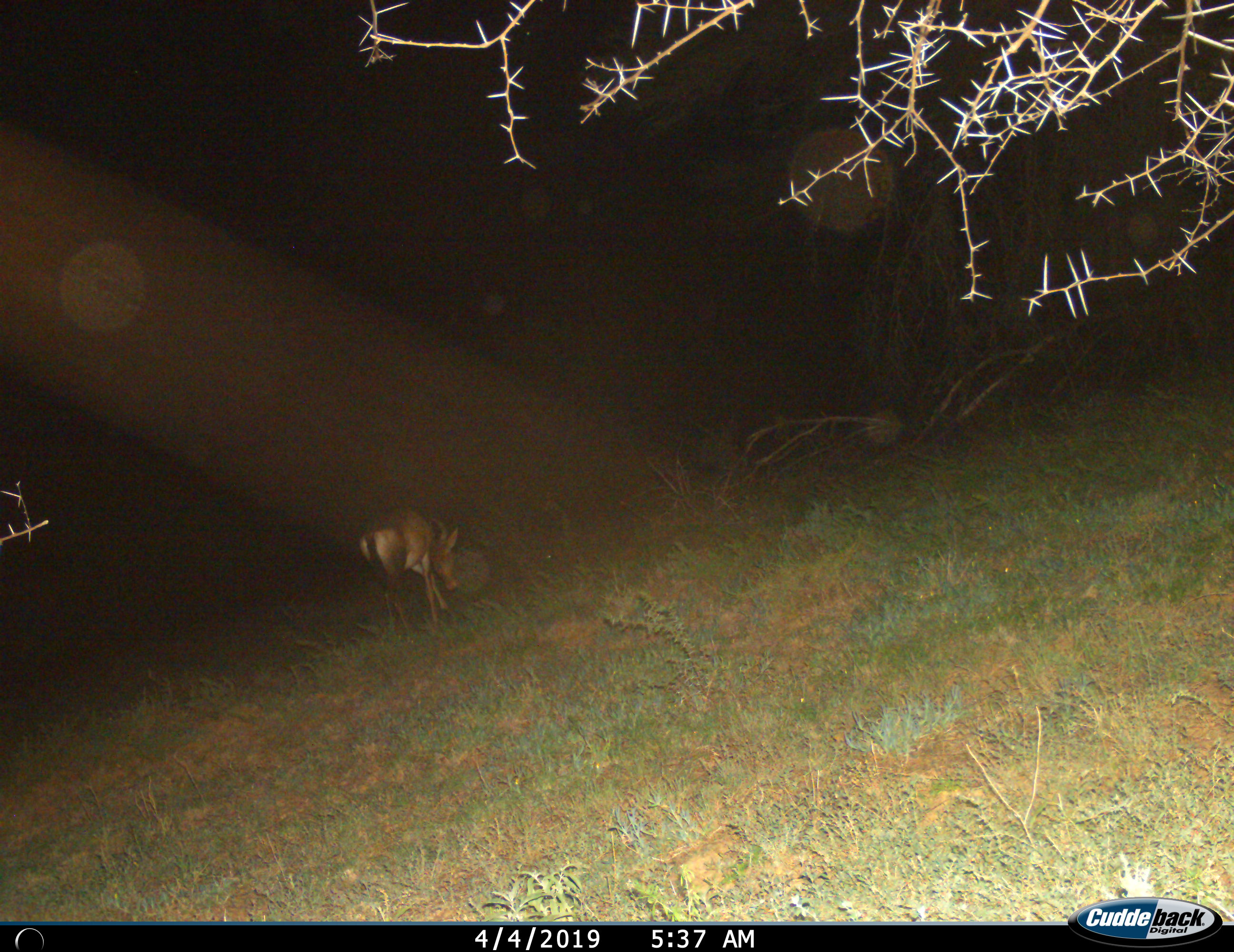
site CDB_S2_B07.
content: unidentified animal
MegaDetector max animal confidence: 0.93